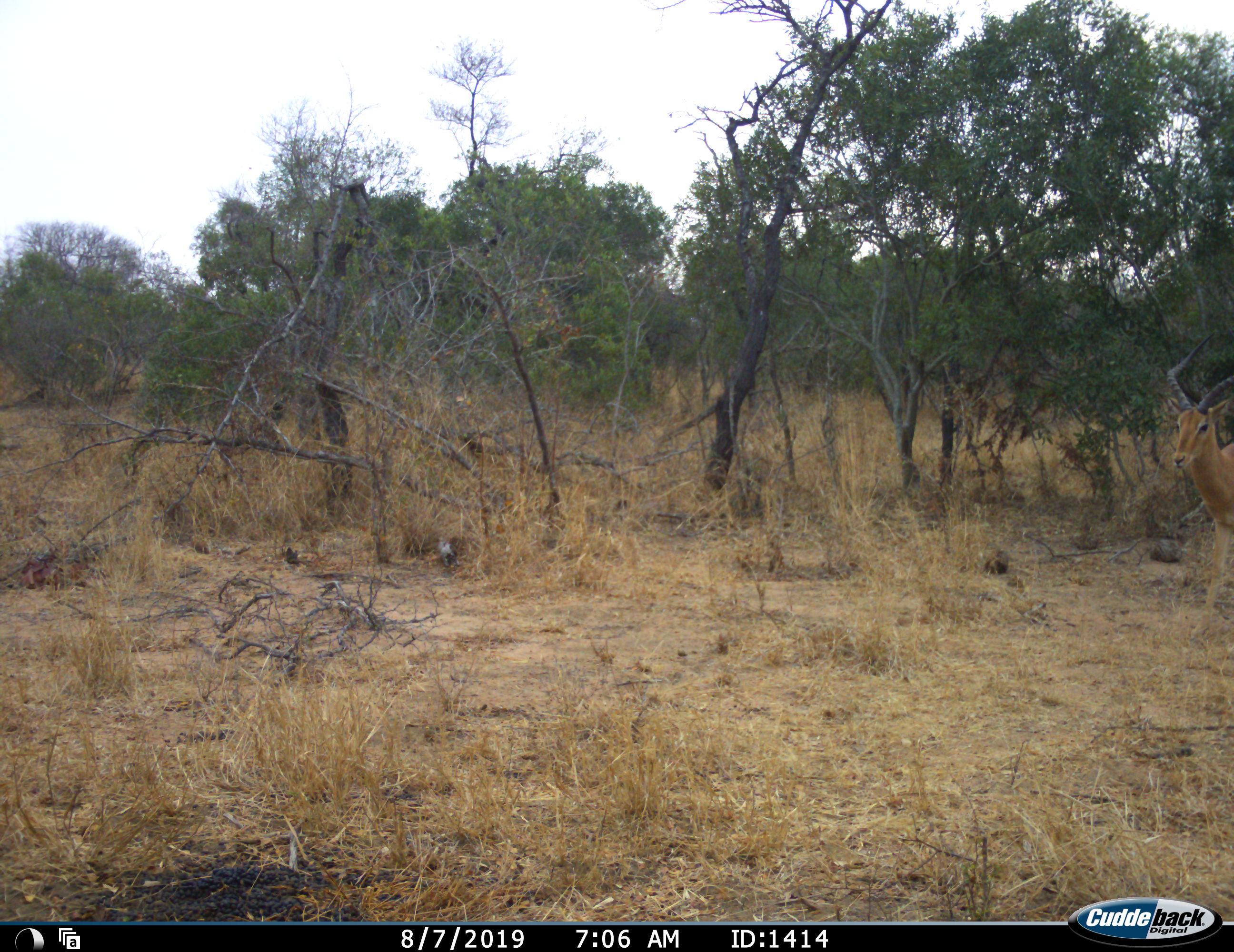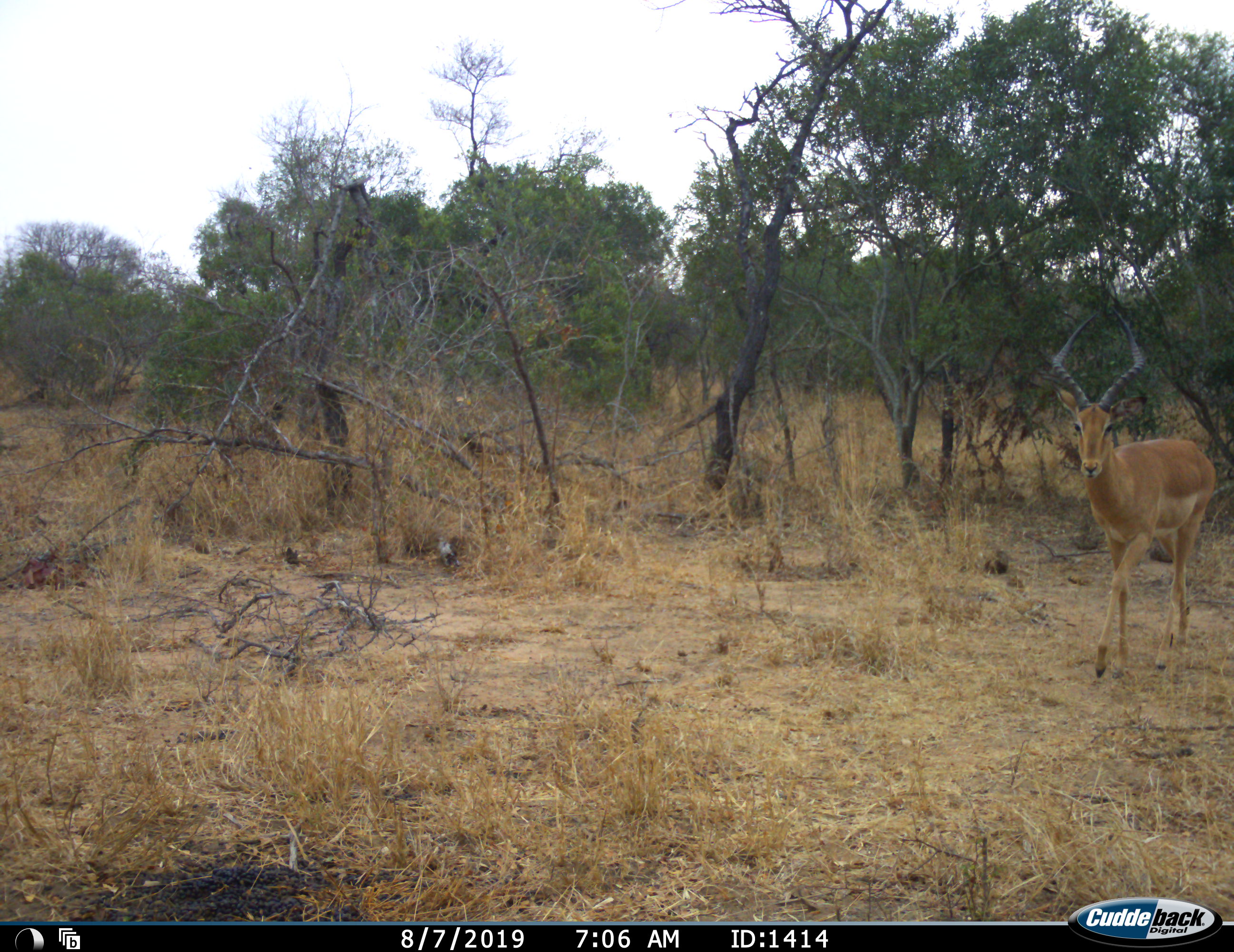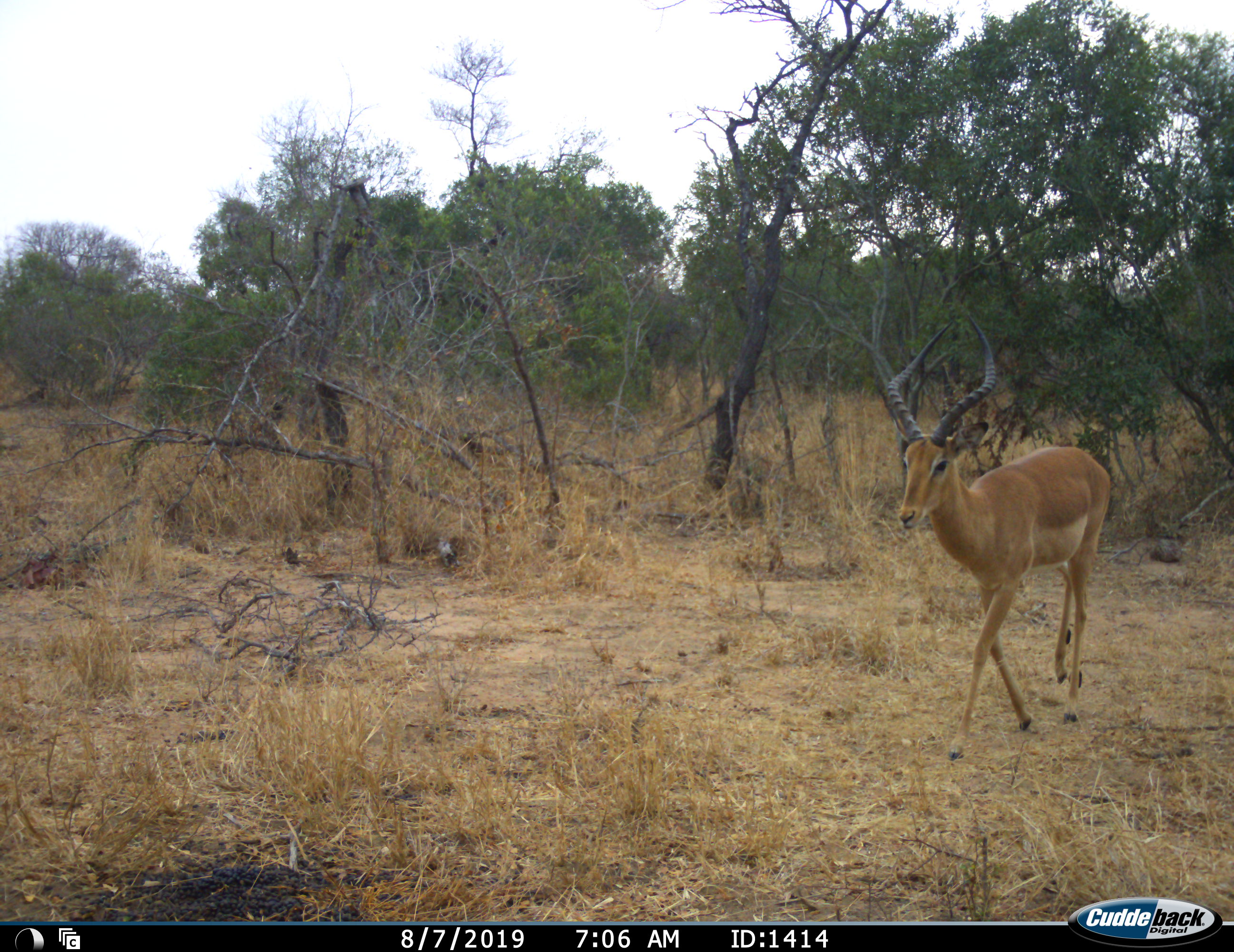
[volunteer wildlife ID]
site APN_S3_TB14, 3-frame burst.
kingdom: Animalia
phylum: Chordata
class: Mammalia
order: Artiodactyla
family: Bovidae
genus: Aepyceros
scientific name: Aepyceros melampus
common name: impala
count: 1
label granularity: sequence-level